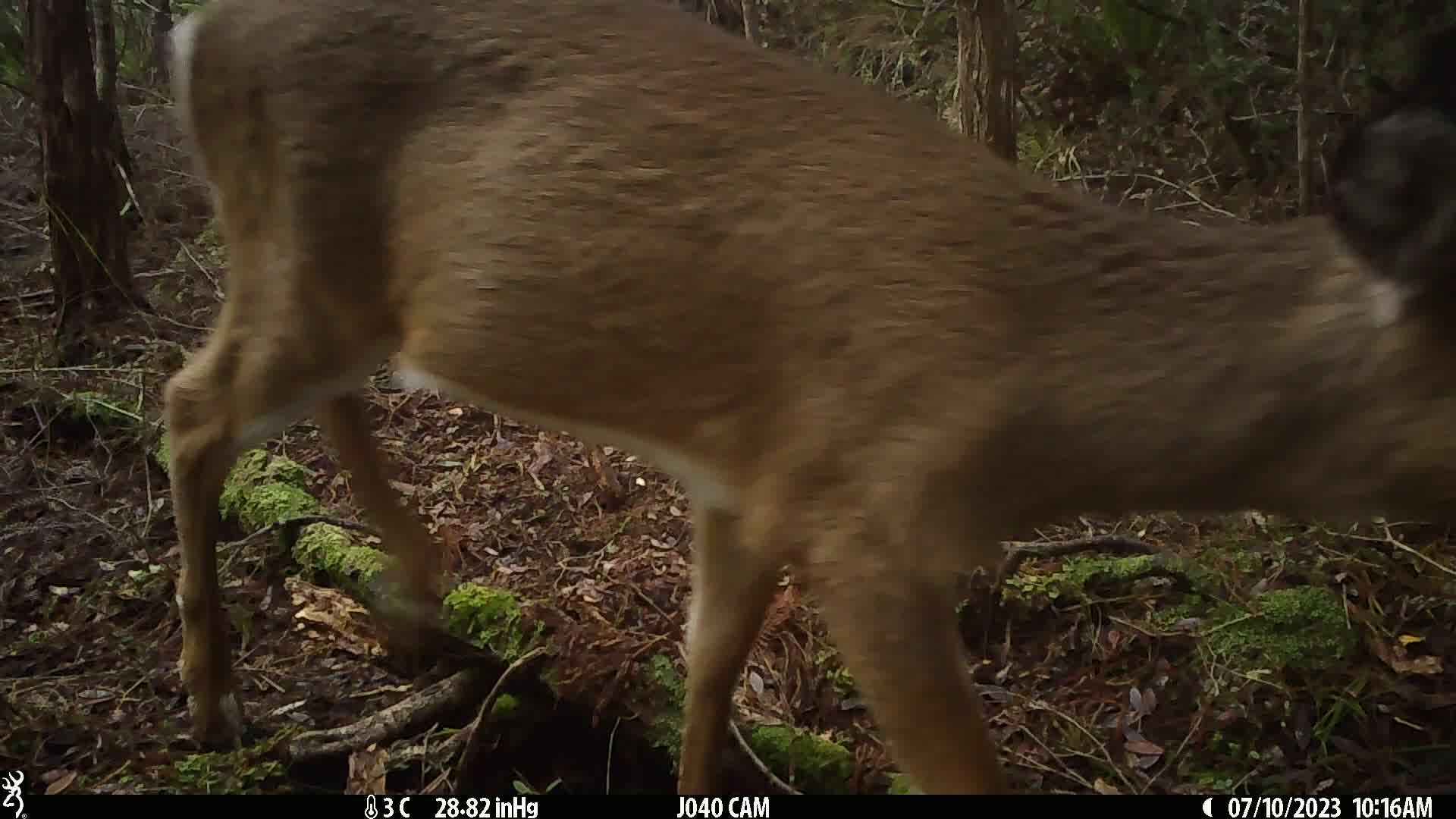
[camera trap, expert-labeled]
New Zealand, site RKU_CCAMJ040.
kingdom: Animalia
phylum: Chordata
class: Mammalia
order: Artiodactyla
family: Cervidae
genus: Odocoileus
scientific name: Odocoileus virginianus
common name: white-tailed deer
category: white tailed deer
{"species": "white tailed deer (white-tailed deer) (Odocoileus virginianus)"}